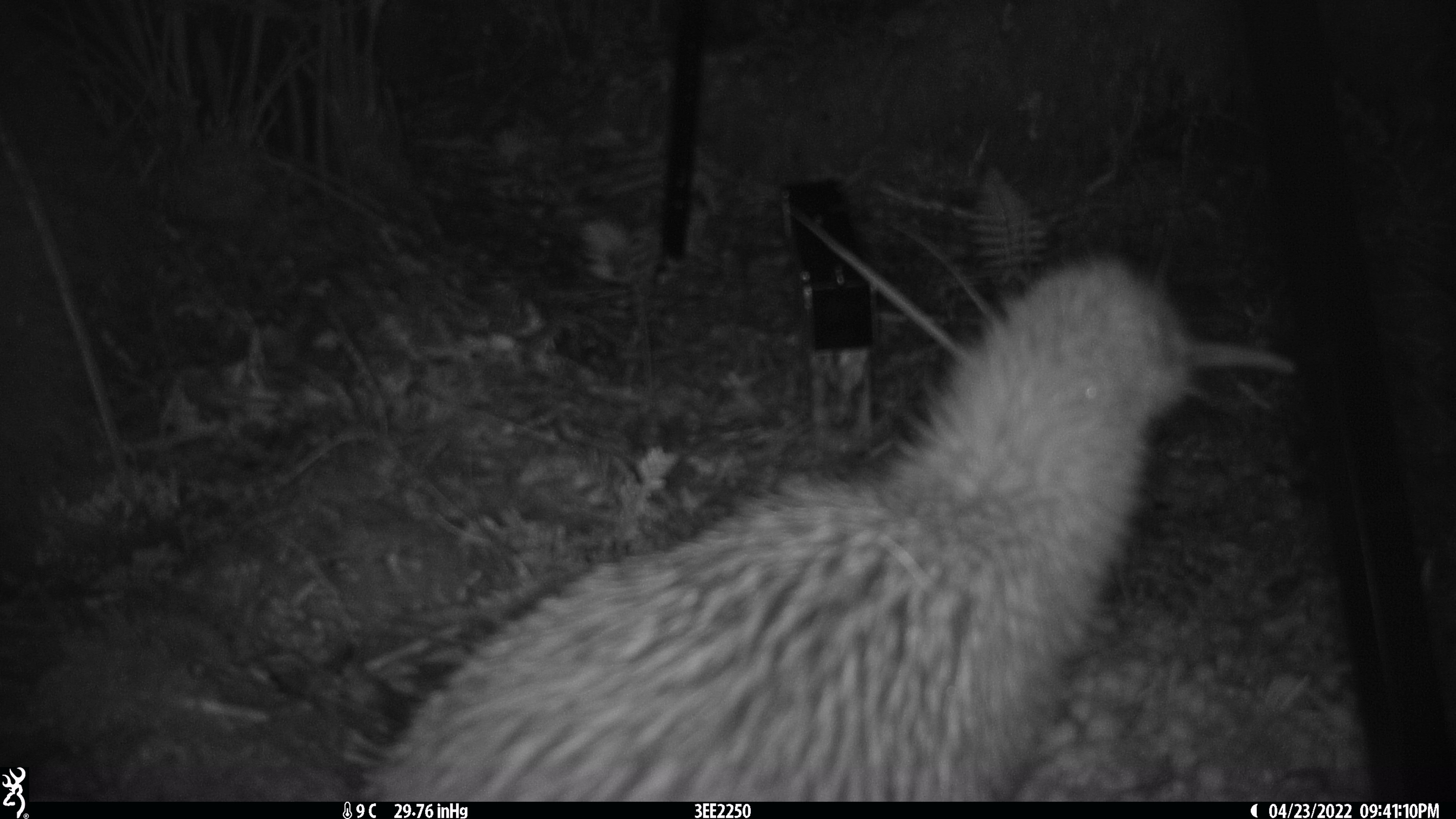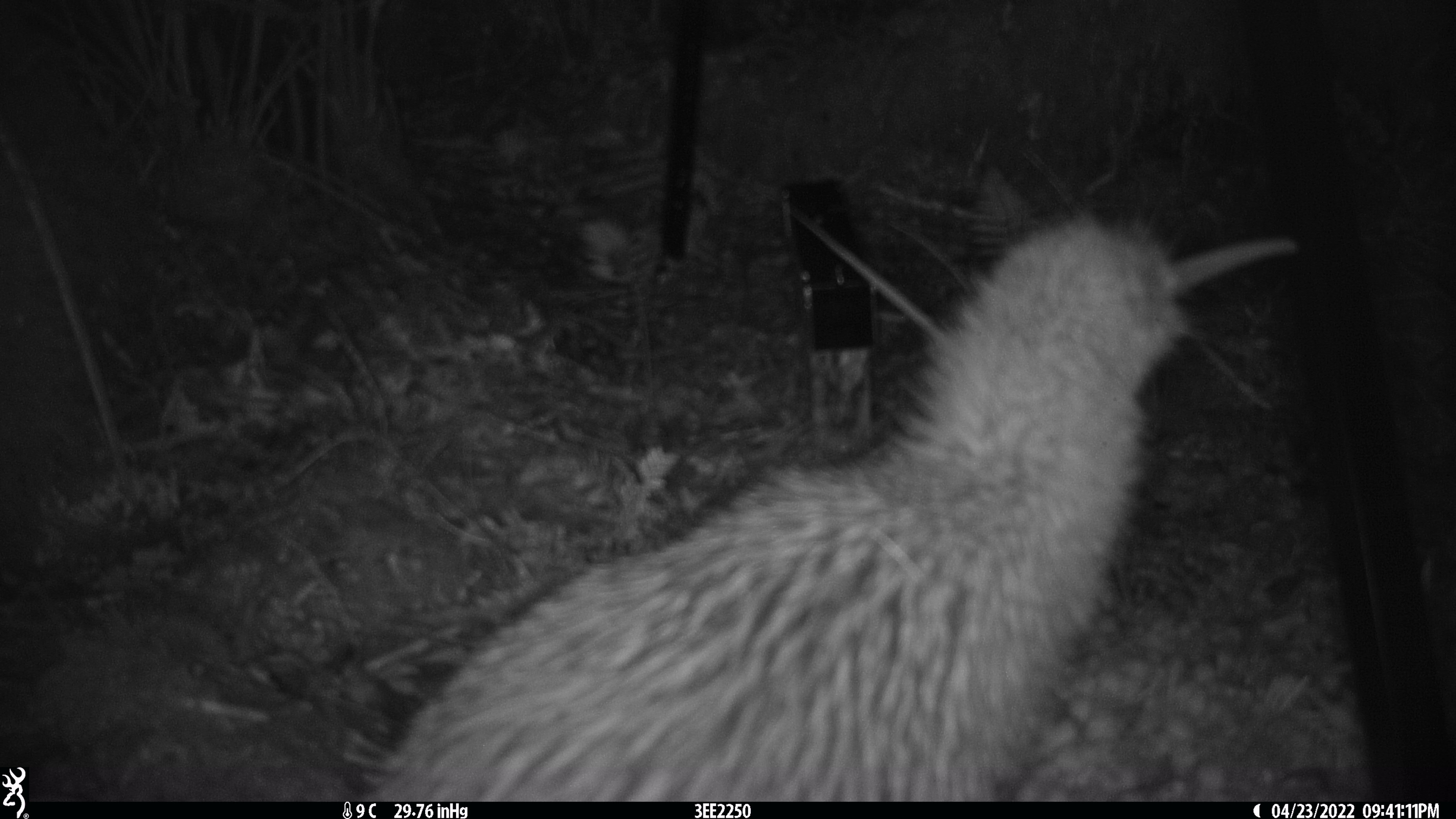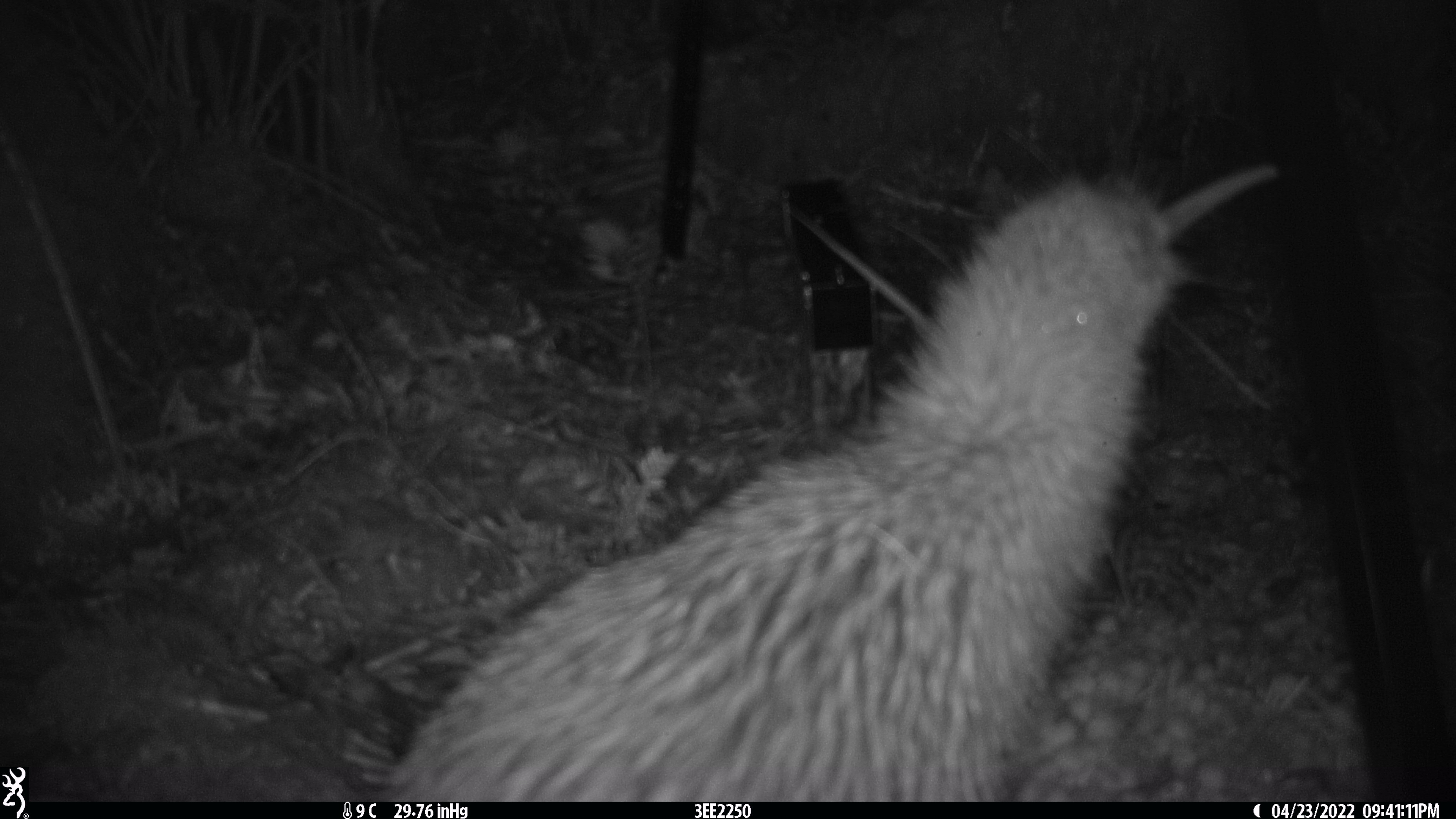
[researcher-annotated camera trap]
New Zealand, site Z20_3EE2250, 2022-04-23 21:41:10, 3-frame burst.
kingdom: Animalia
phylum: Chordata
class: Aves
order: Apterygiformes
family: Apterygidae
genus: Apteryx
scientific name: Apteryx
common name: kiwi